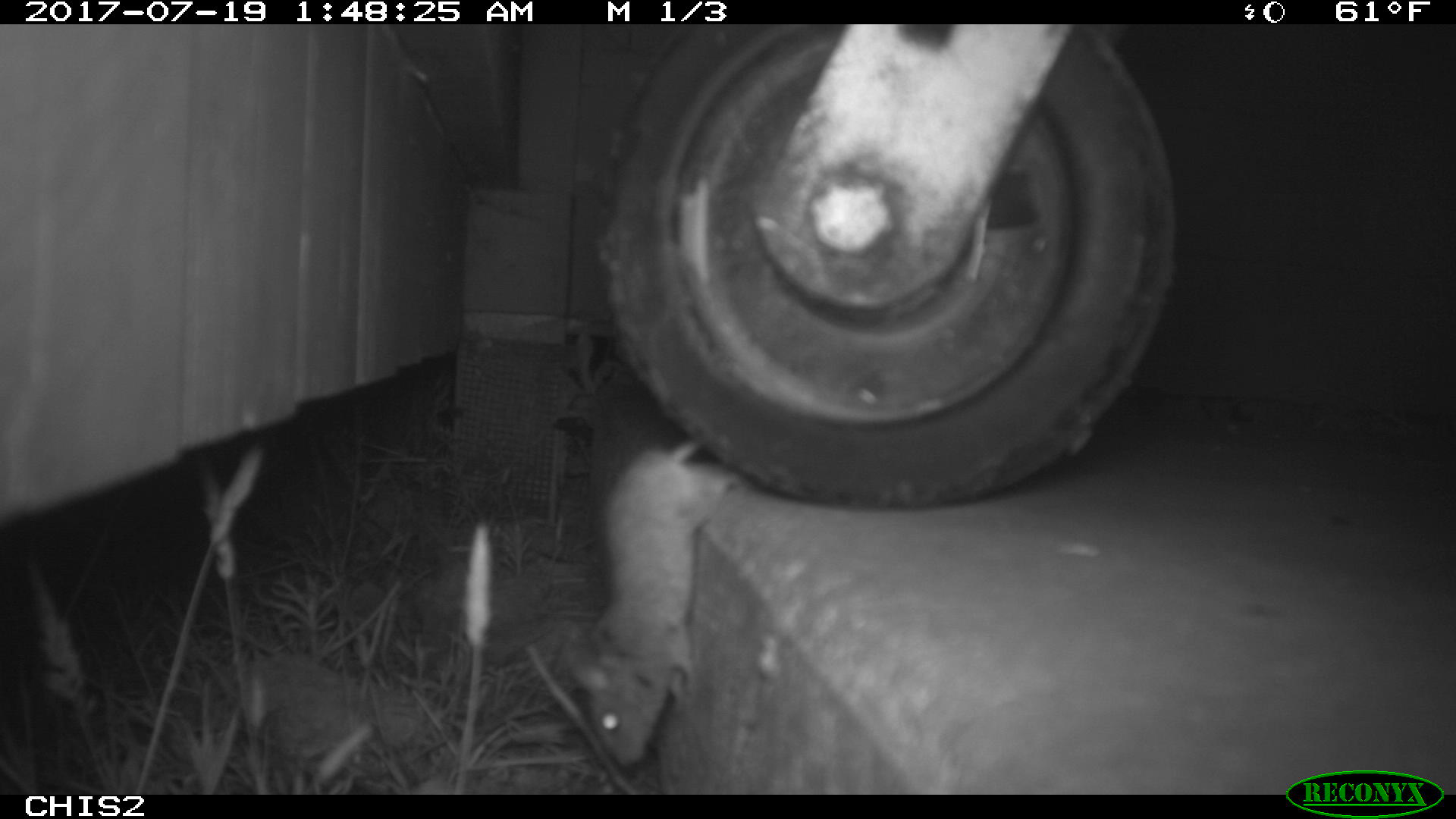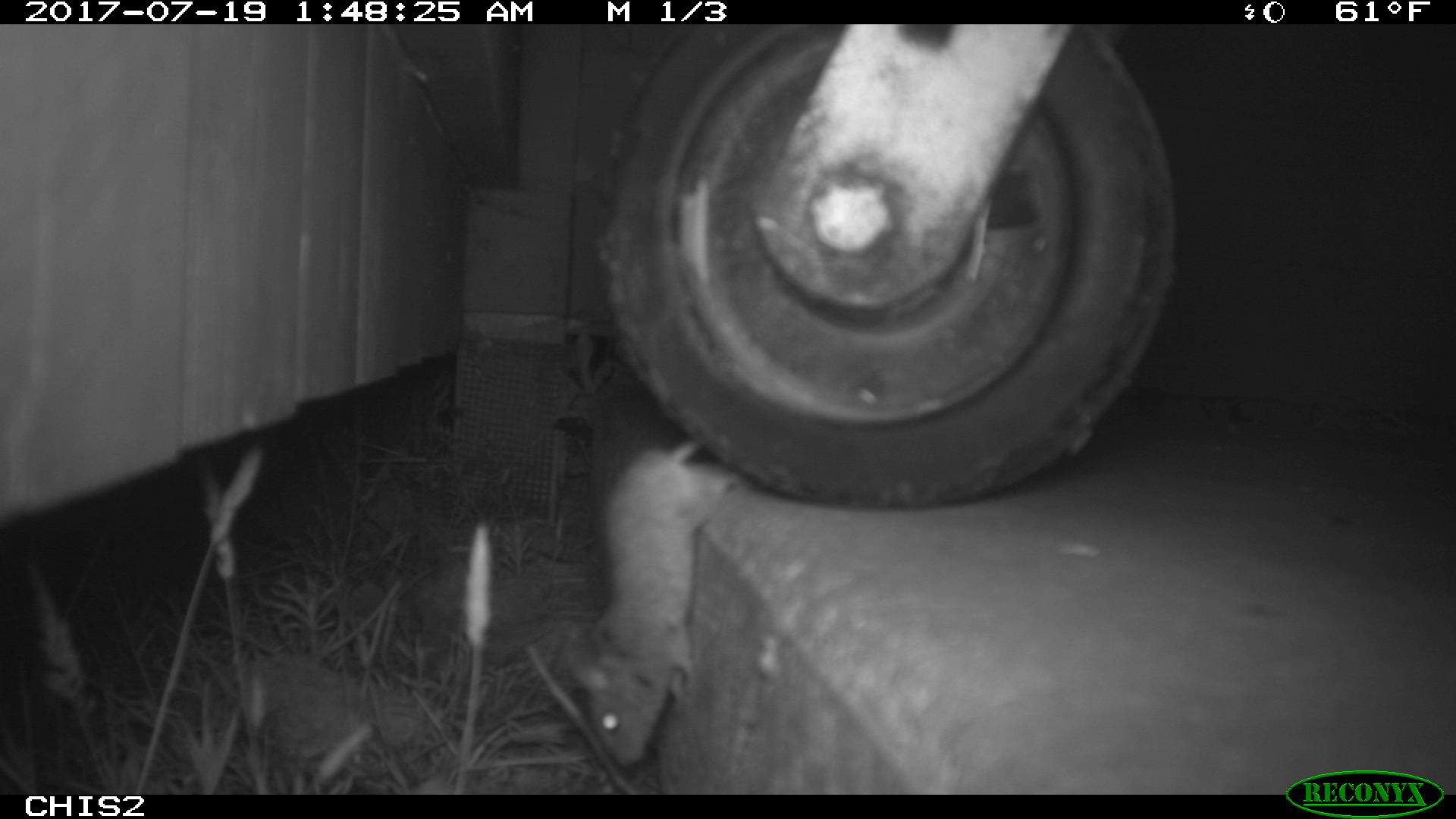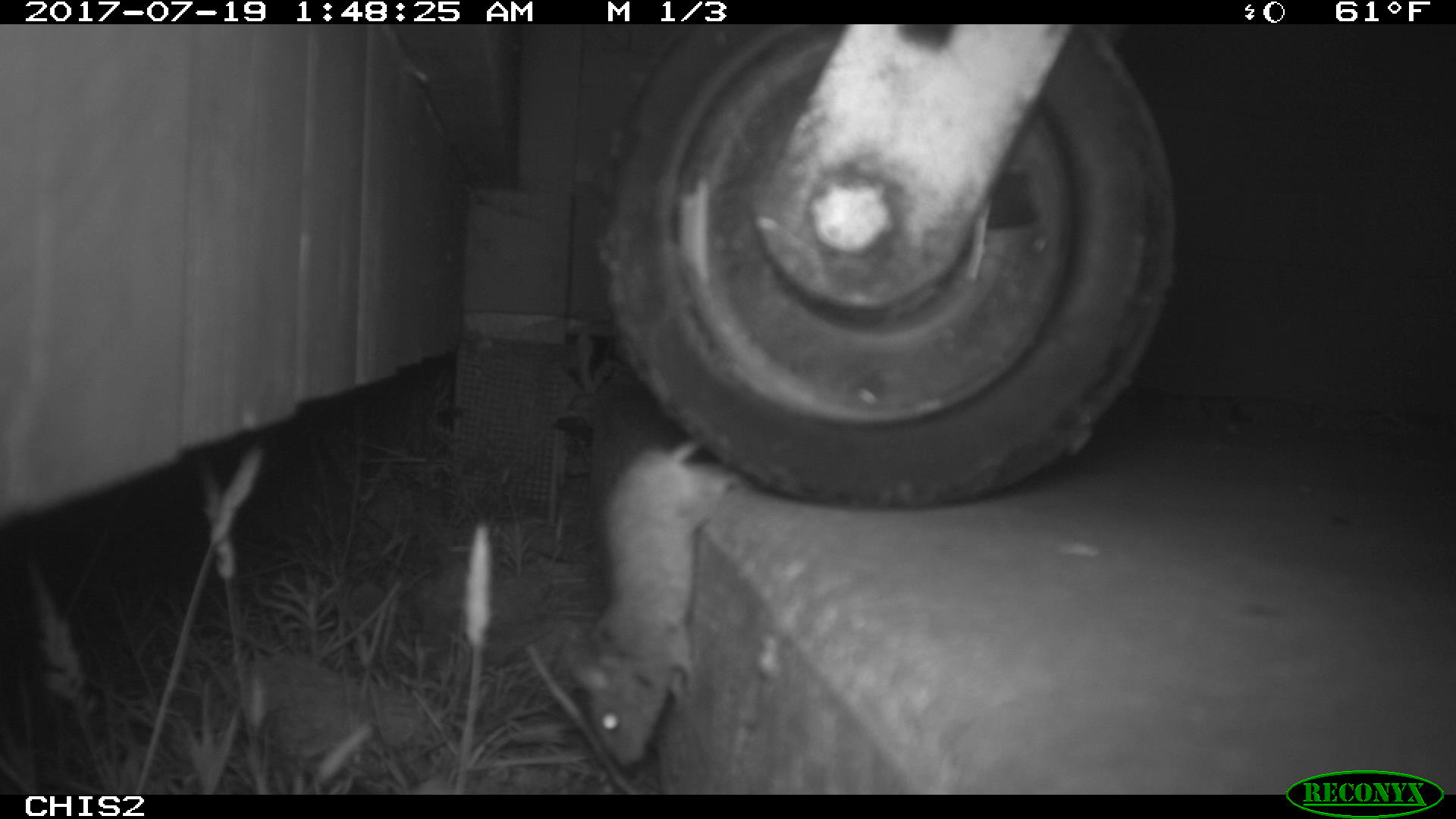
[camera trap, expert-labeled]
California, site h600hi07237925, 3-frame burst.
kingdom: Animalia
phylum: Chordata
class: Mammalia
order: Rodentia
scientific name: Rodentia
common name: rodent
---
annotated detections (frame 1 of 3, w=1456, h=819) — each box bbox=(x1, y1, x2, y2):
rodent: bbox=(569, 440, 739, 767)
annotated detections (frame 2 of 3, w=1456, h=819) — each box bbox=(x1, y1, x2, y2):
rodent: bbox=(566, 439, 739, 764)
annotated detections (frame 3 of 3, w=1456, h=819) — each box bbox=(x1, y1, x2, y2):
rodent: bbox=(572, 432, 732, 766)